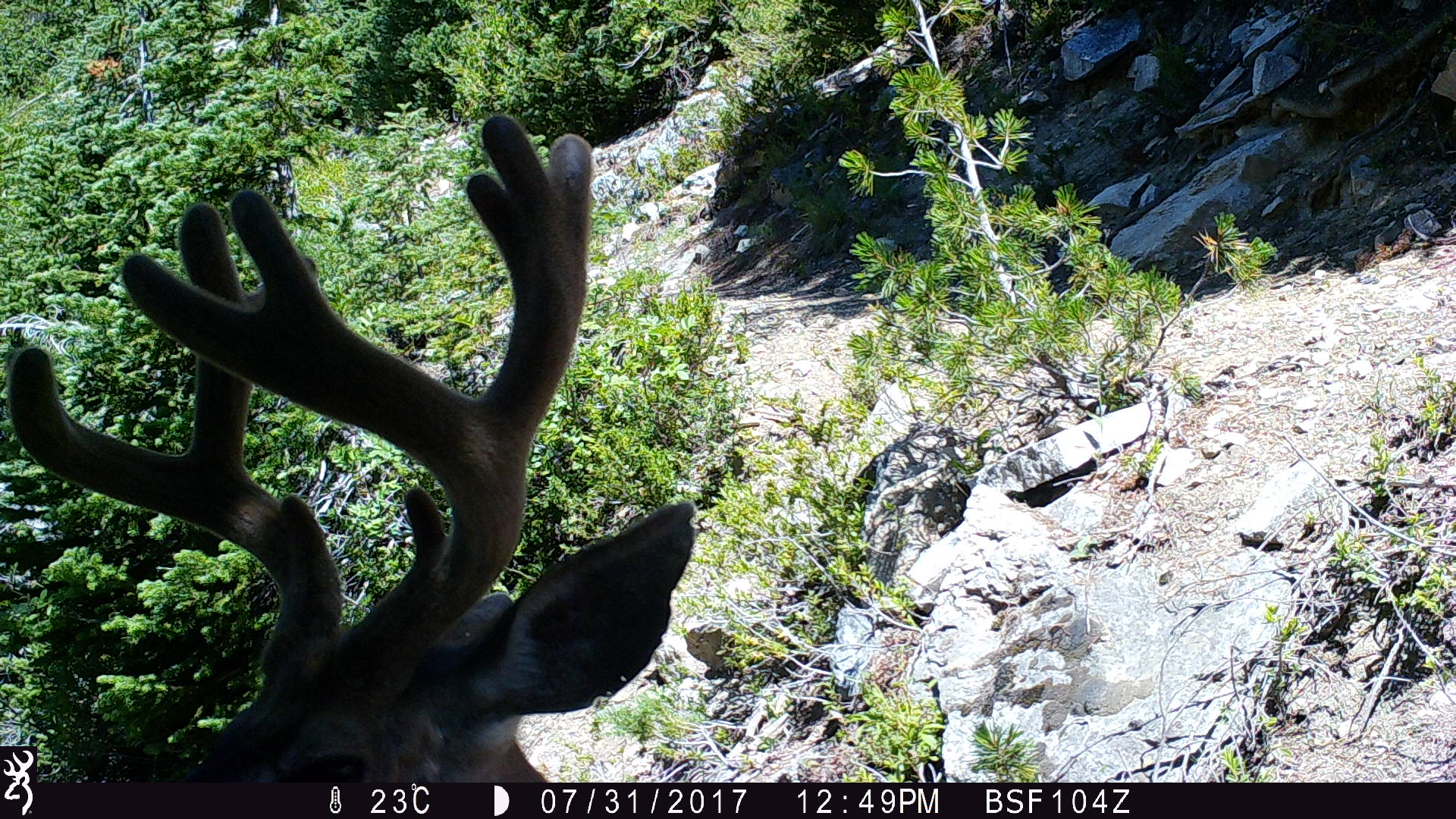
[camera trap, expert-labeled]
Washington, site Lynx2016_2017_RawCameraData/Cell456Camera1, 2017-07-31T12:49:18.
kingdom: Animalia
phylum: Chordata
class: Mammalia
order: Artiodactyla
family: Cervidae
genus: Odocoileus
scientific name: Odocoileus hemionus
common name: mule deer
Odocoileus hemionus (mule deer). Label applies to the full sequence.